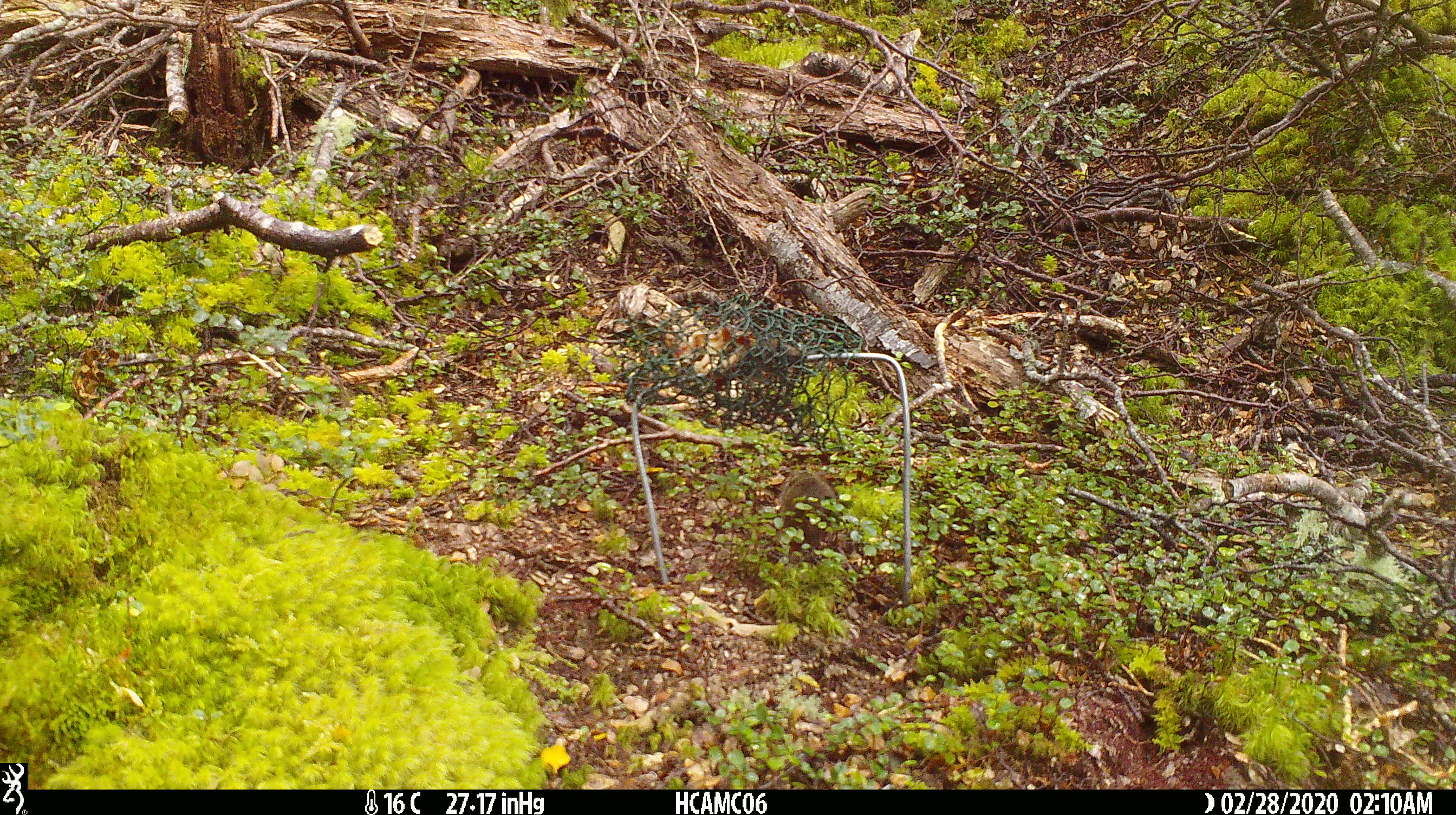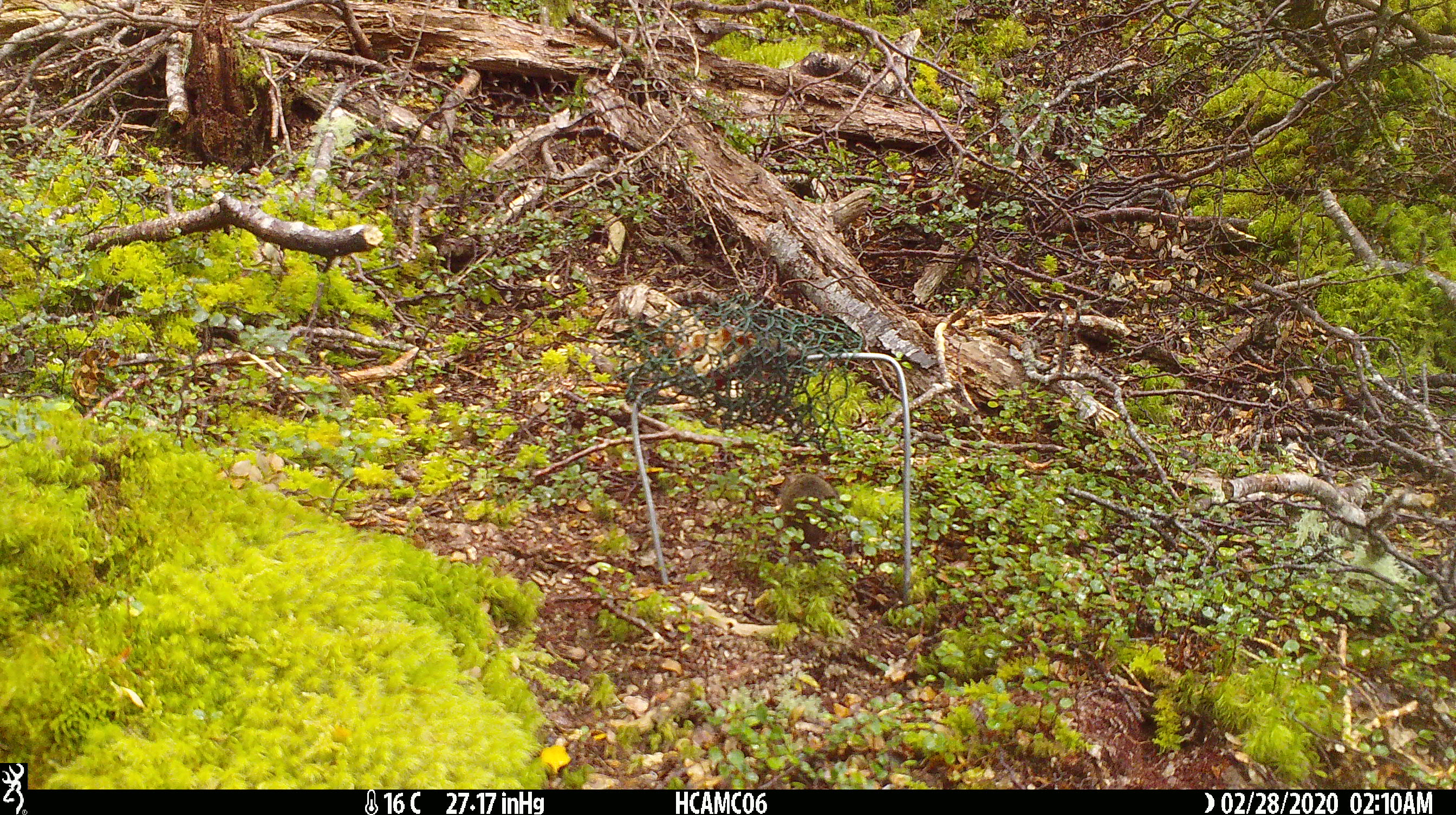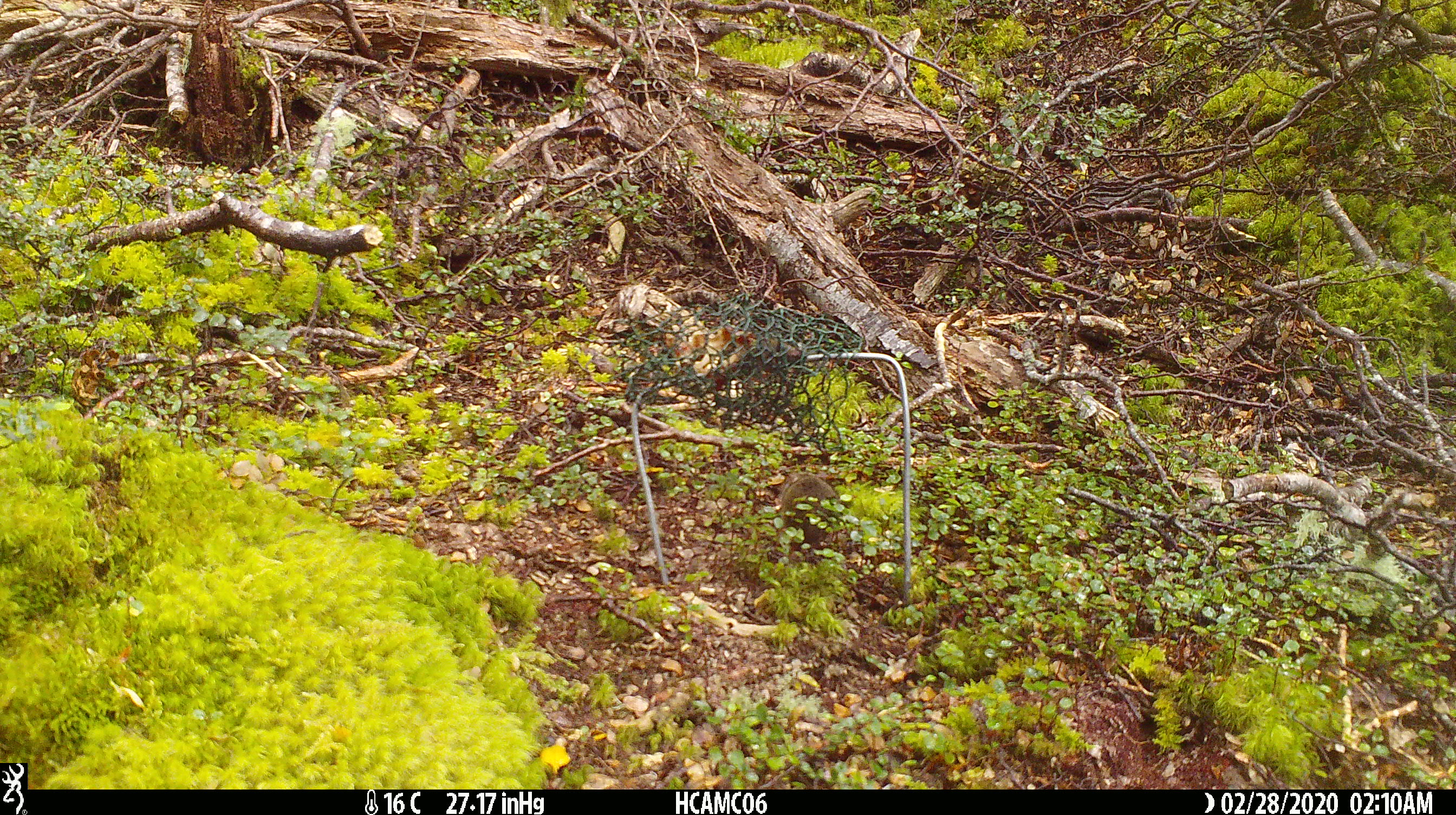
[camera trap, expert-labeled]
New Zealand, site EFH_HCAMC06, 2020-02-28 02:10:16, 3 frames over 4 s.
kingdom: Animalia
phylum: Chordata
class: Mammalia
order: Rodentia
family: Muridae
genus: Mus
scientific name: Mus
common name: mouse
Mouse (Mus).